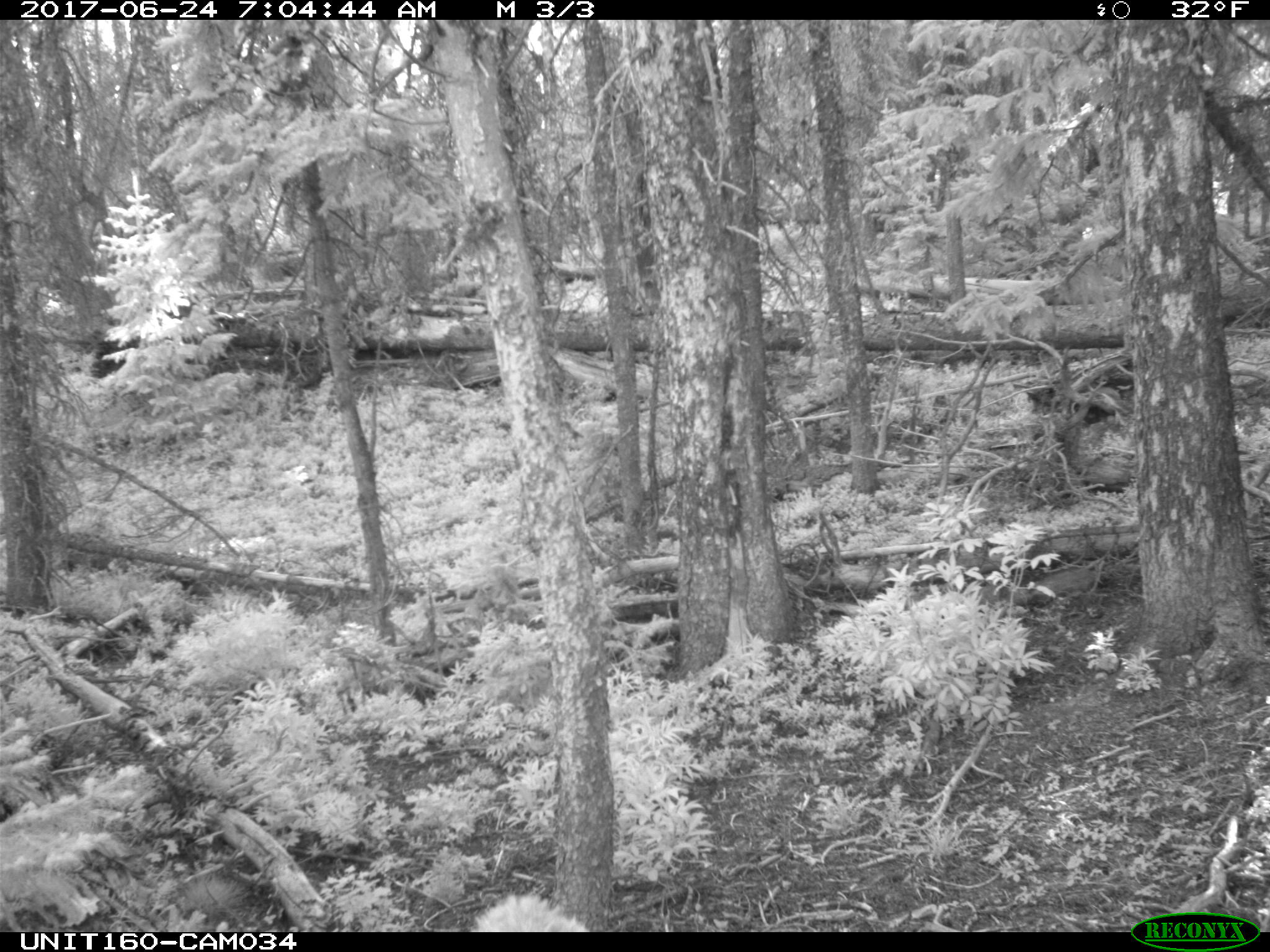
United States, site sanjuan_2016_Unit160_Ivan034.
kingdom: Animalia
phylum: Chordata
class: Mammalia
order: Artiodactyla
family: Cervidae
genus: Odocoileus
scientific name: Odocoileus hemionus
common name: mule deer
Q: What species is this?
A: Odocoileus hemionus (mule deer).